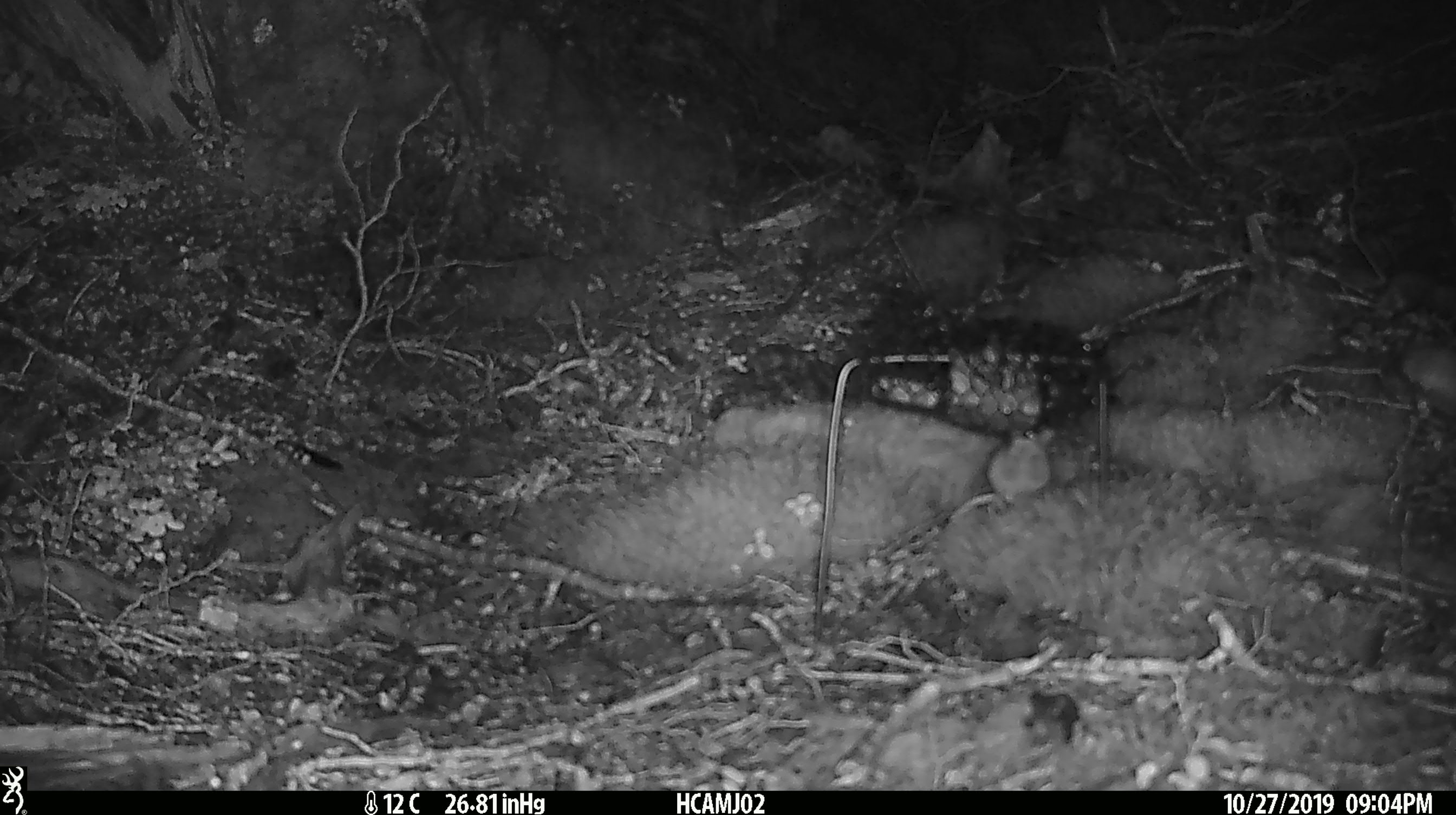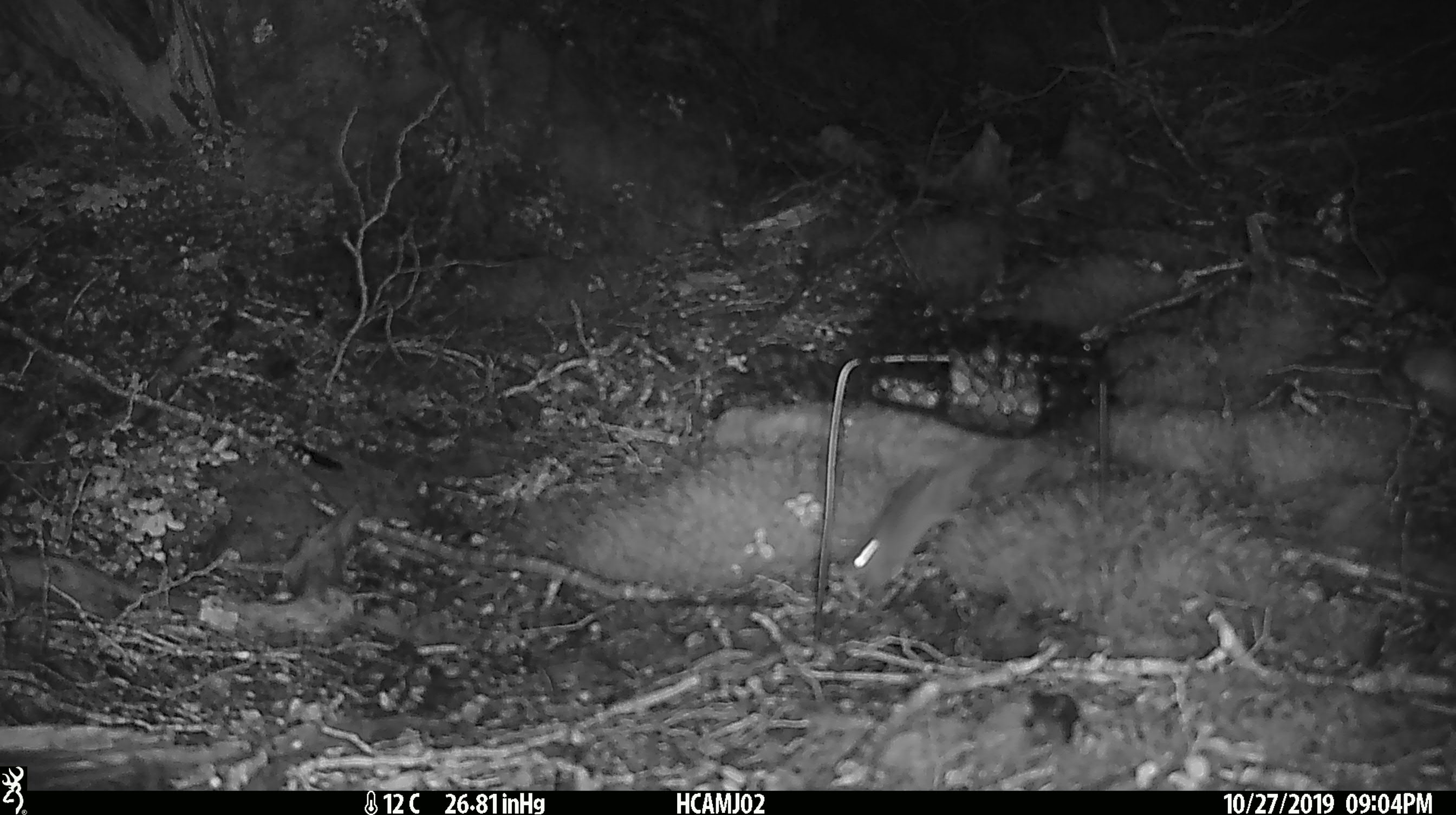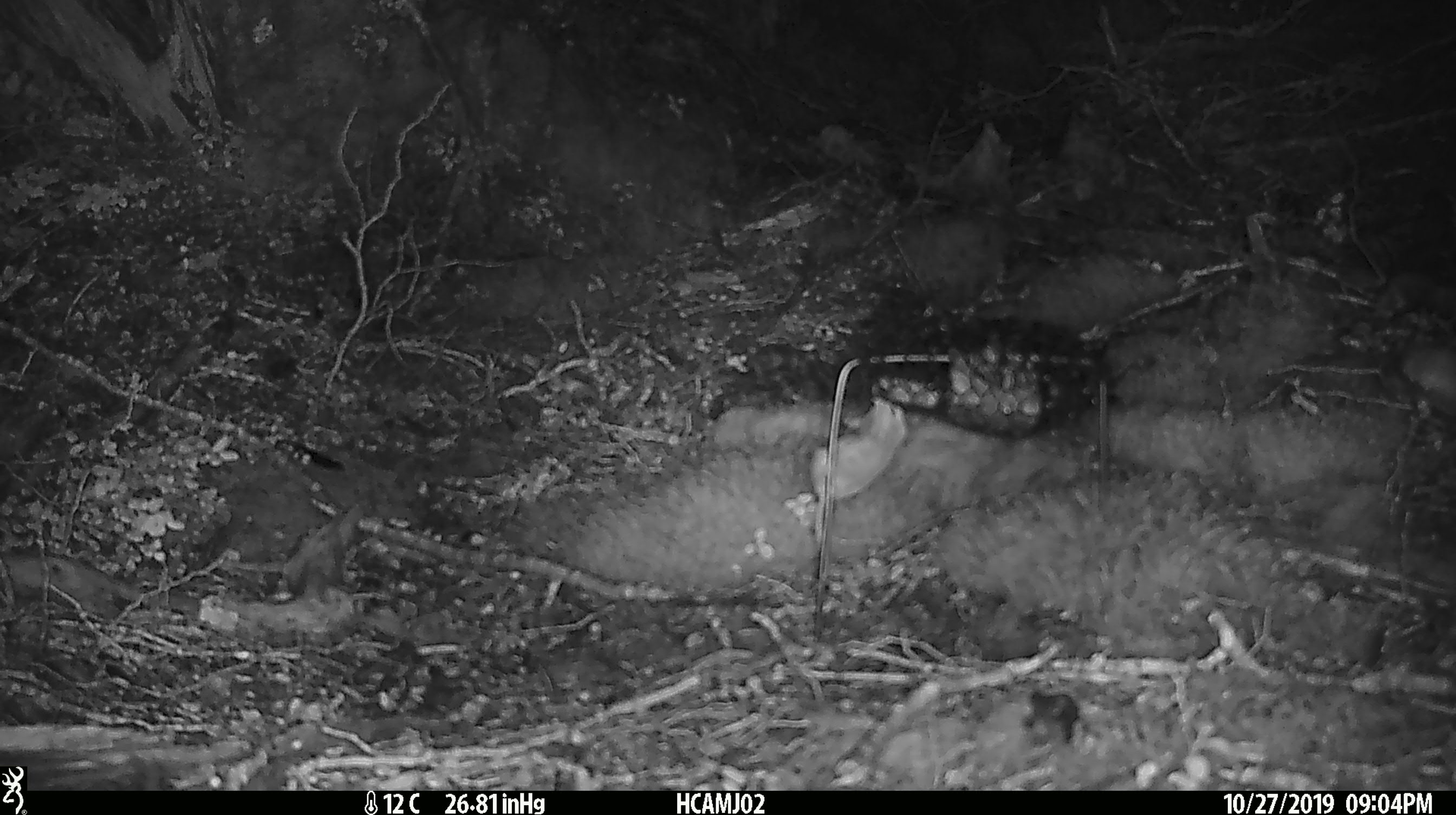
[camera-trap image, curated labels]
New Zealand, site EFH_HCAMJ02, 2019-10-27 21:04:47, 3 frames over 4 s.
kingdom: Animalia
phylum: Chordata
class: Mammalia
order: Rodentia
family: Muridae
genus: Mus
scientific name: Mus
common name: mouse